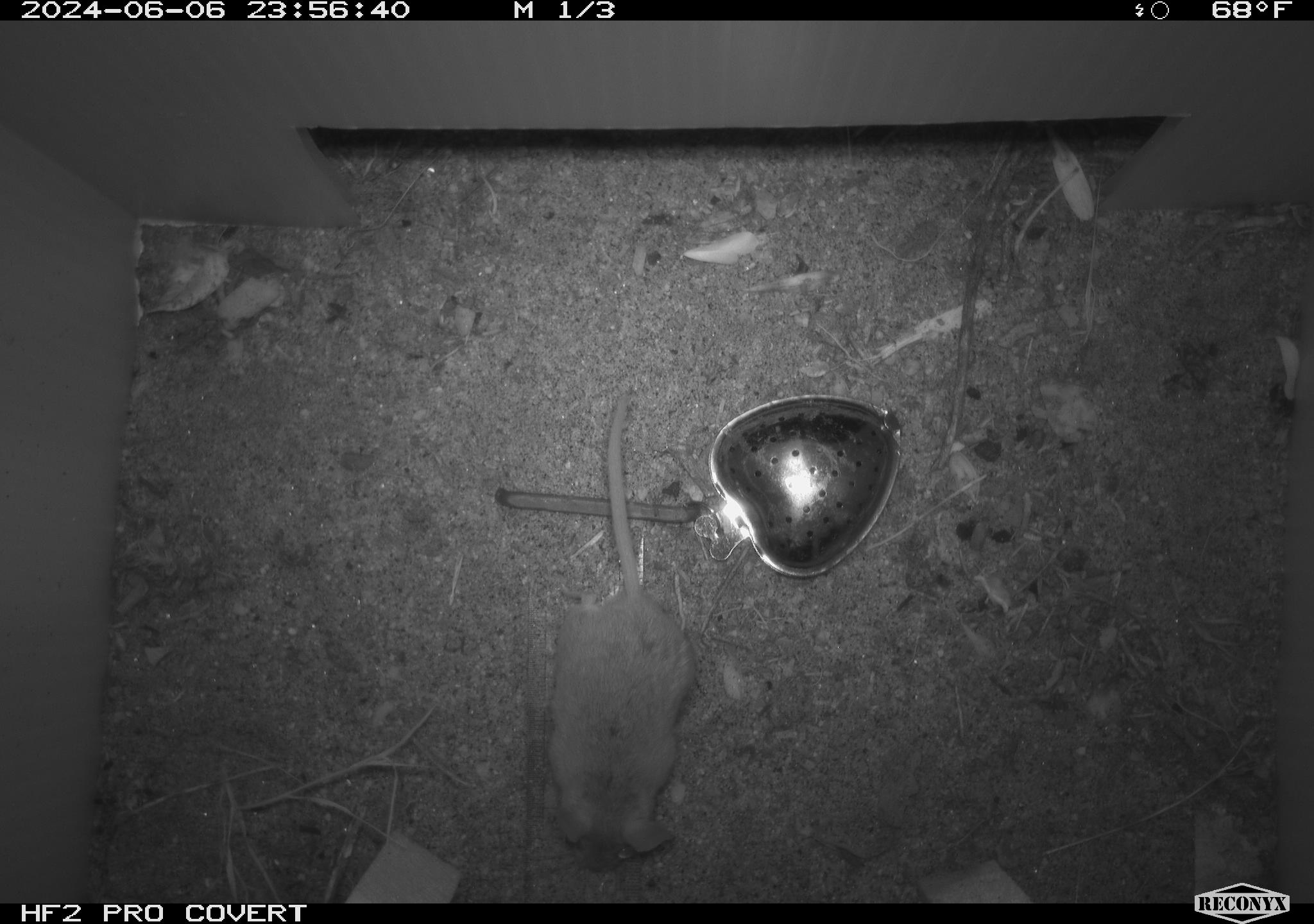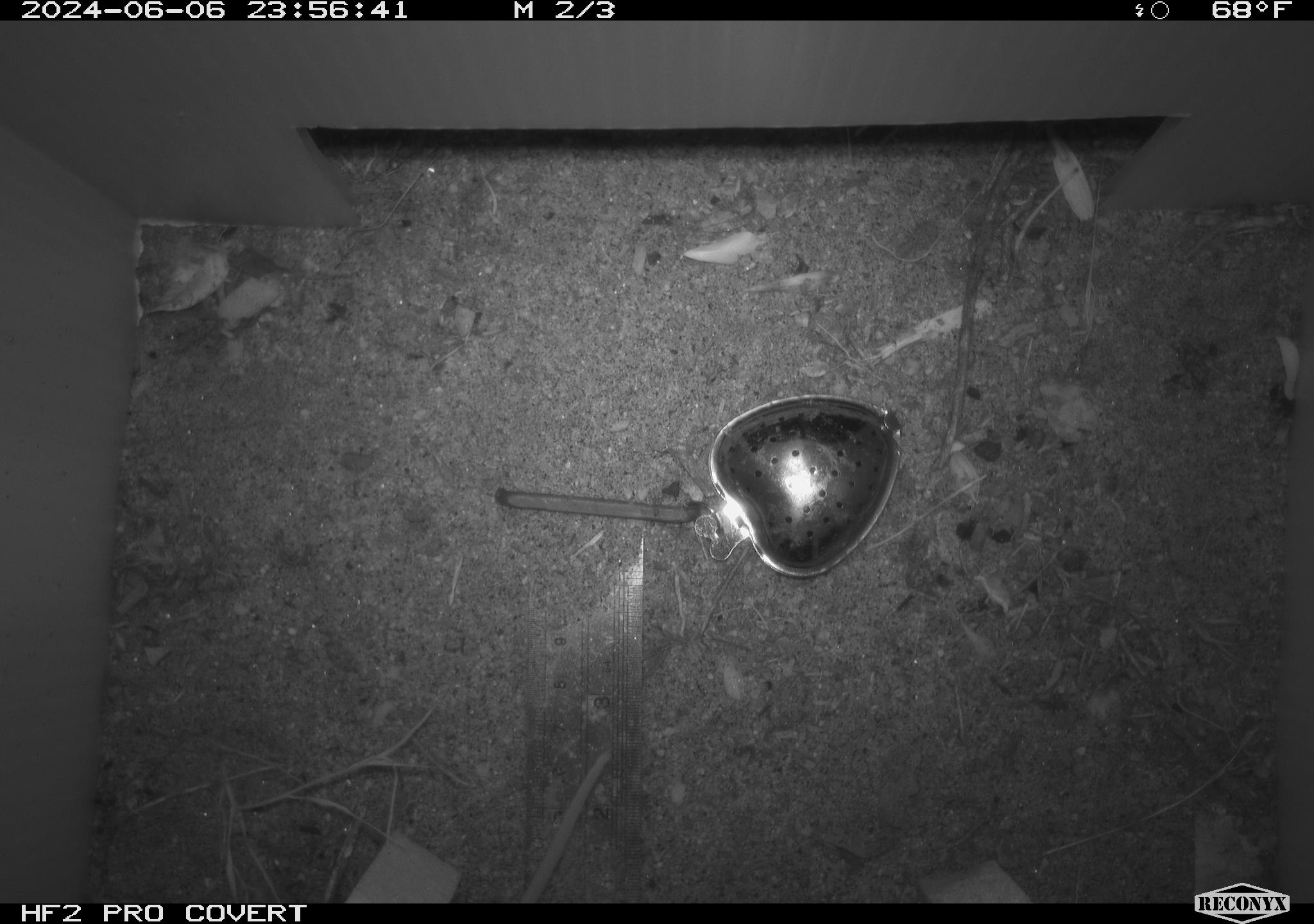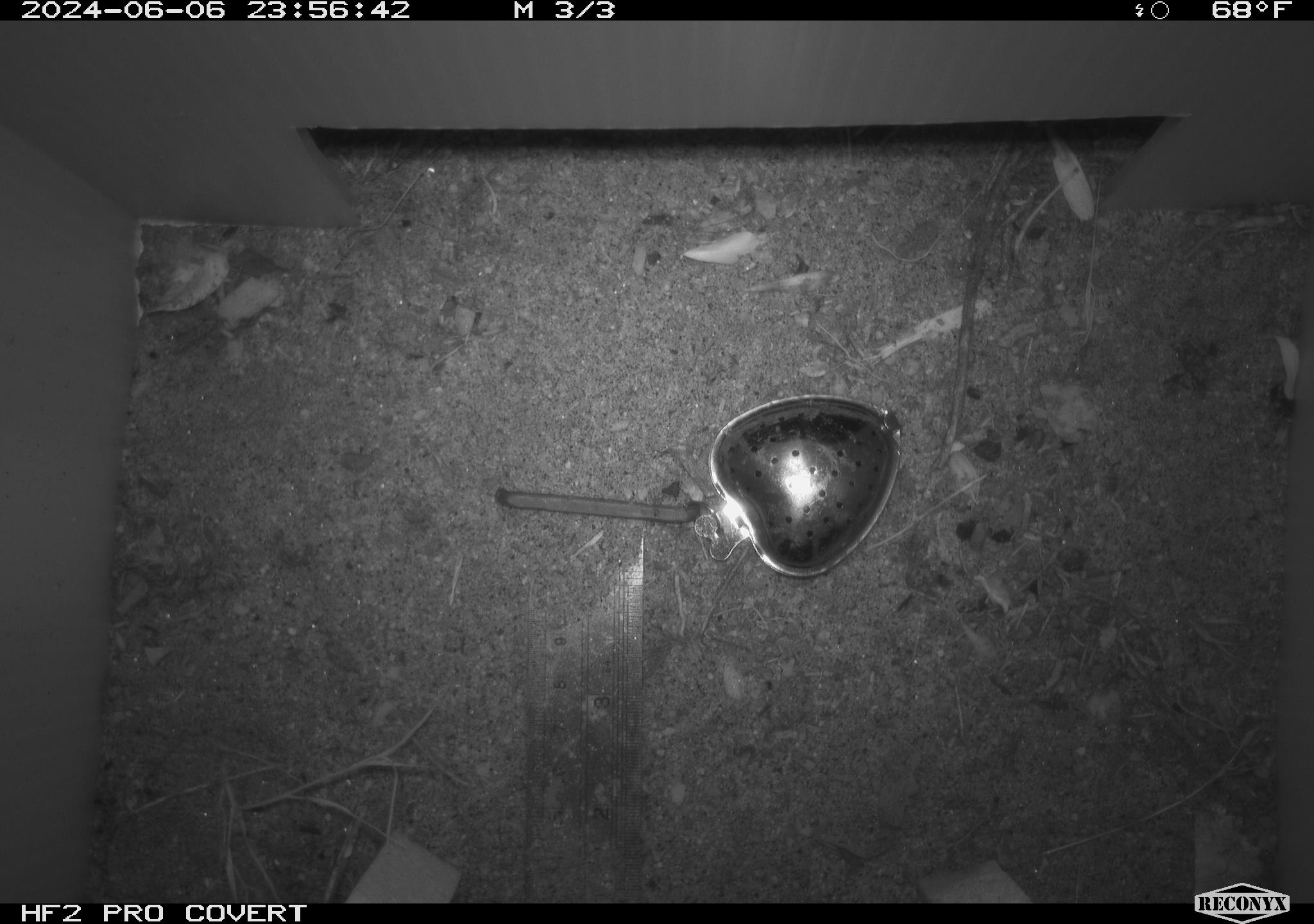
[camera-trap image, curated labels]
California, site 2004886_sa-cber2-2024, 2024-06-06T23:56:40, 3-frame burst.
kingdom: Animalia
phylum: Chordata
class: Mammalia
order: Rodentia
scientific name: Rodentia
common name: mouse species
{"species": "mouse species (Rodentia)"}